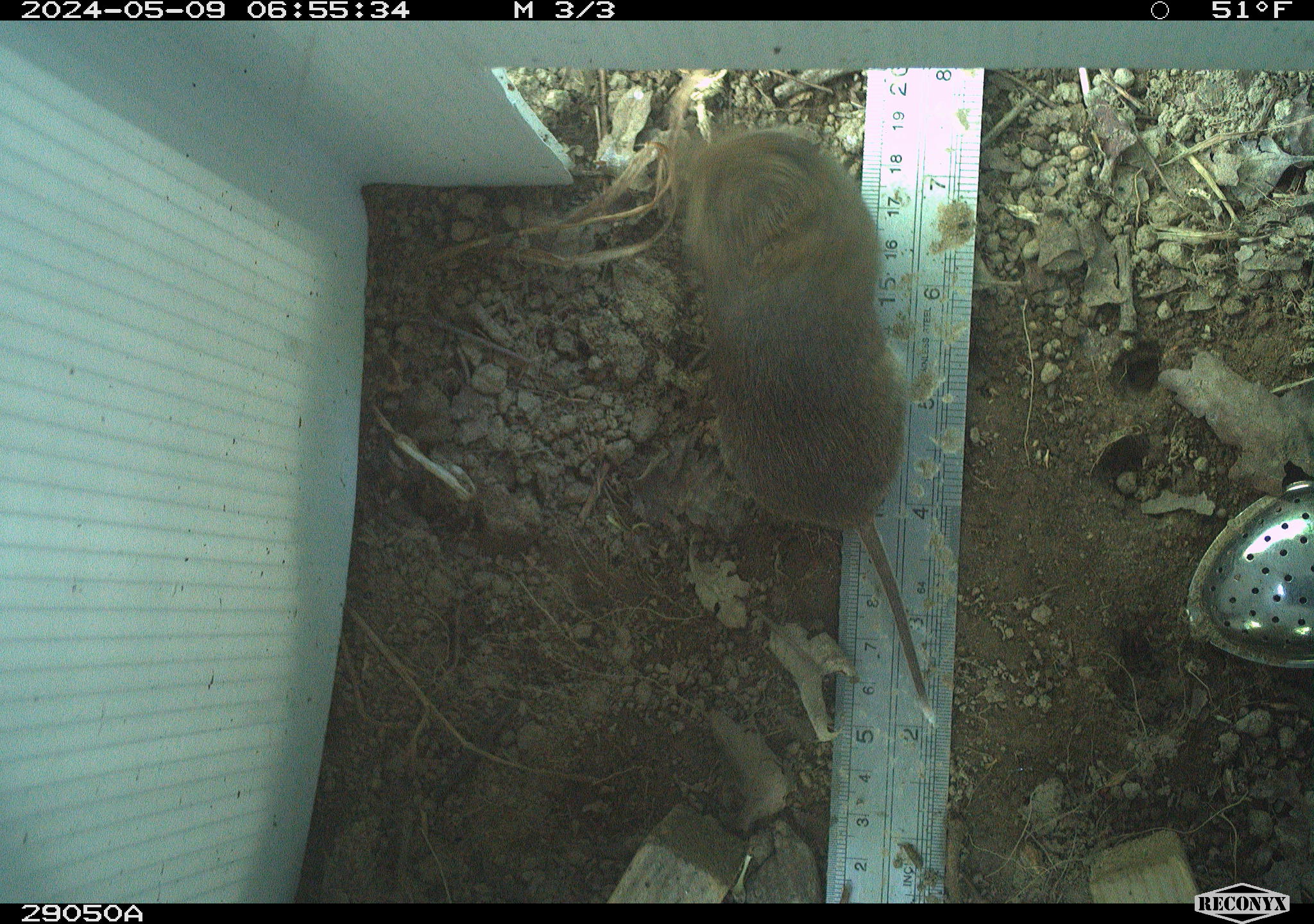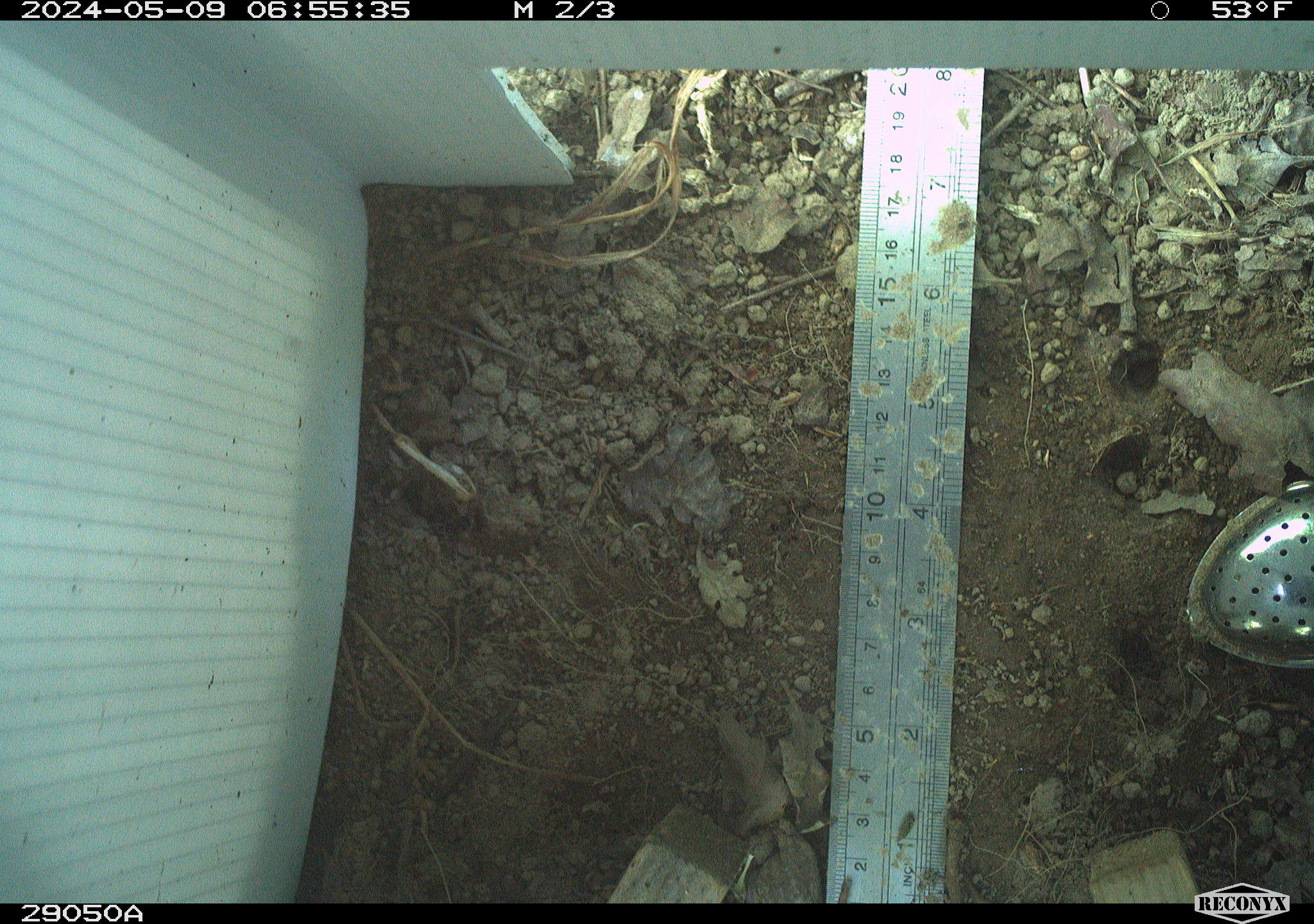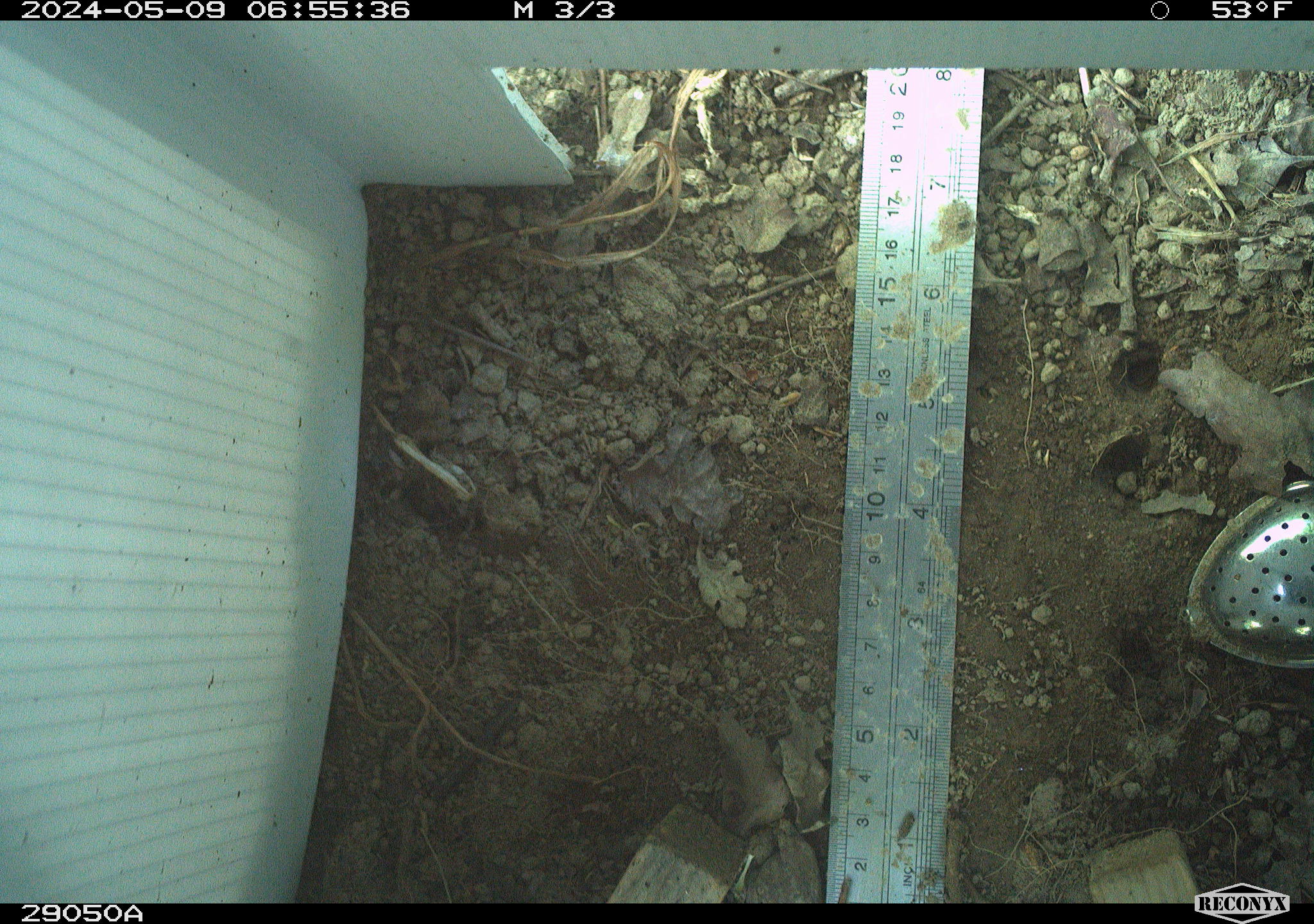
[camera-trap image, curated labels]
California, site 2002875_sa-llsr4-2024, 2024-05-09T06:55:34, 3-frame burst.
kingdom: Animalia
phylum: Chordata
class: Mammalia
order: Rodentia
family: Cricetidae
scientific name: Arvicolinae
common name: voles, lemmings, and muskrats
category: arvicolinae subfamily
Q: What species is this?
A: Arvicolinae subfamily (voles, lemmings, and muskrats) (Arvicolinae).